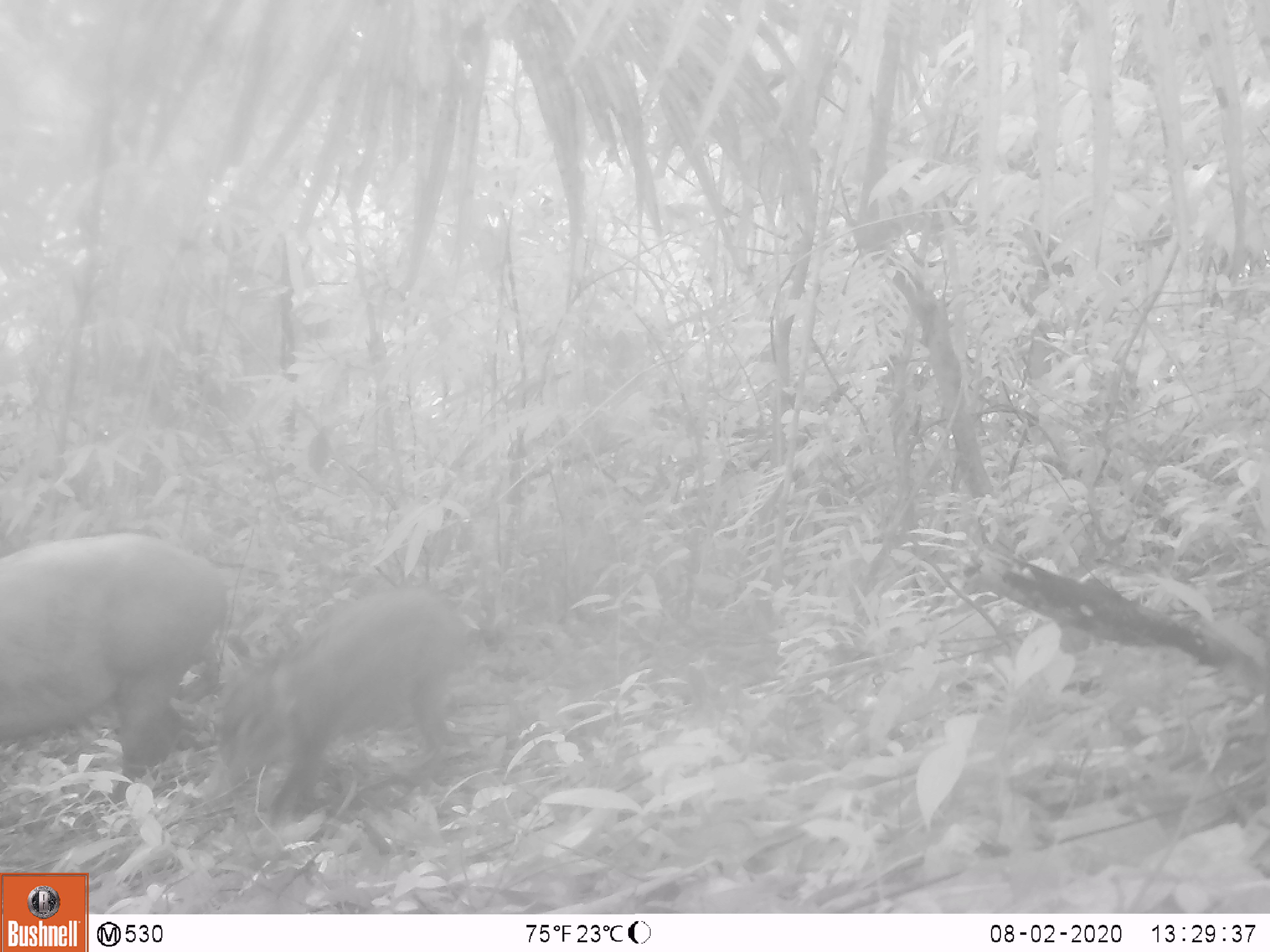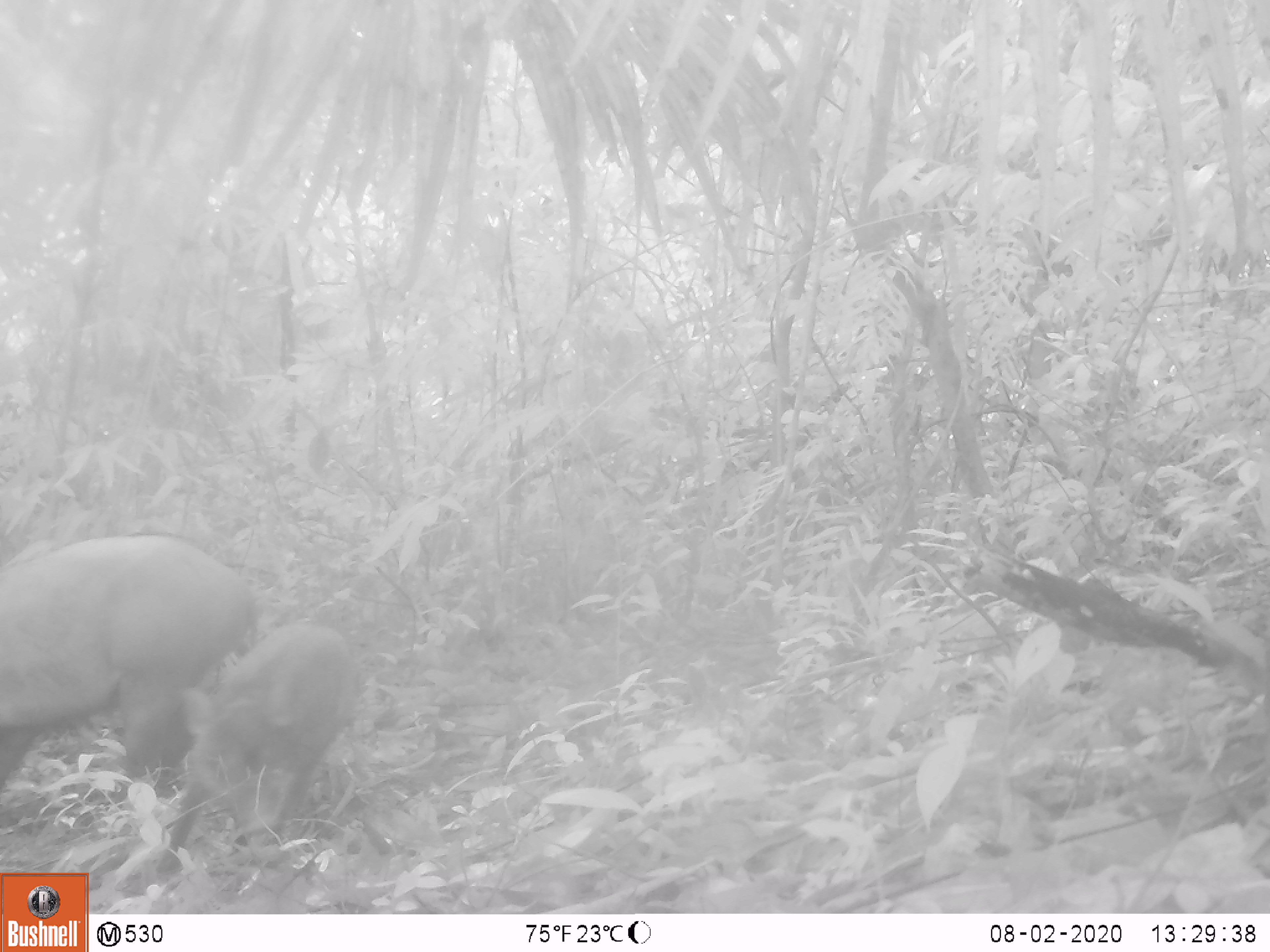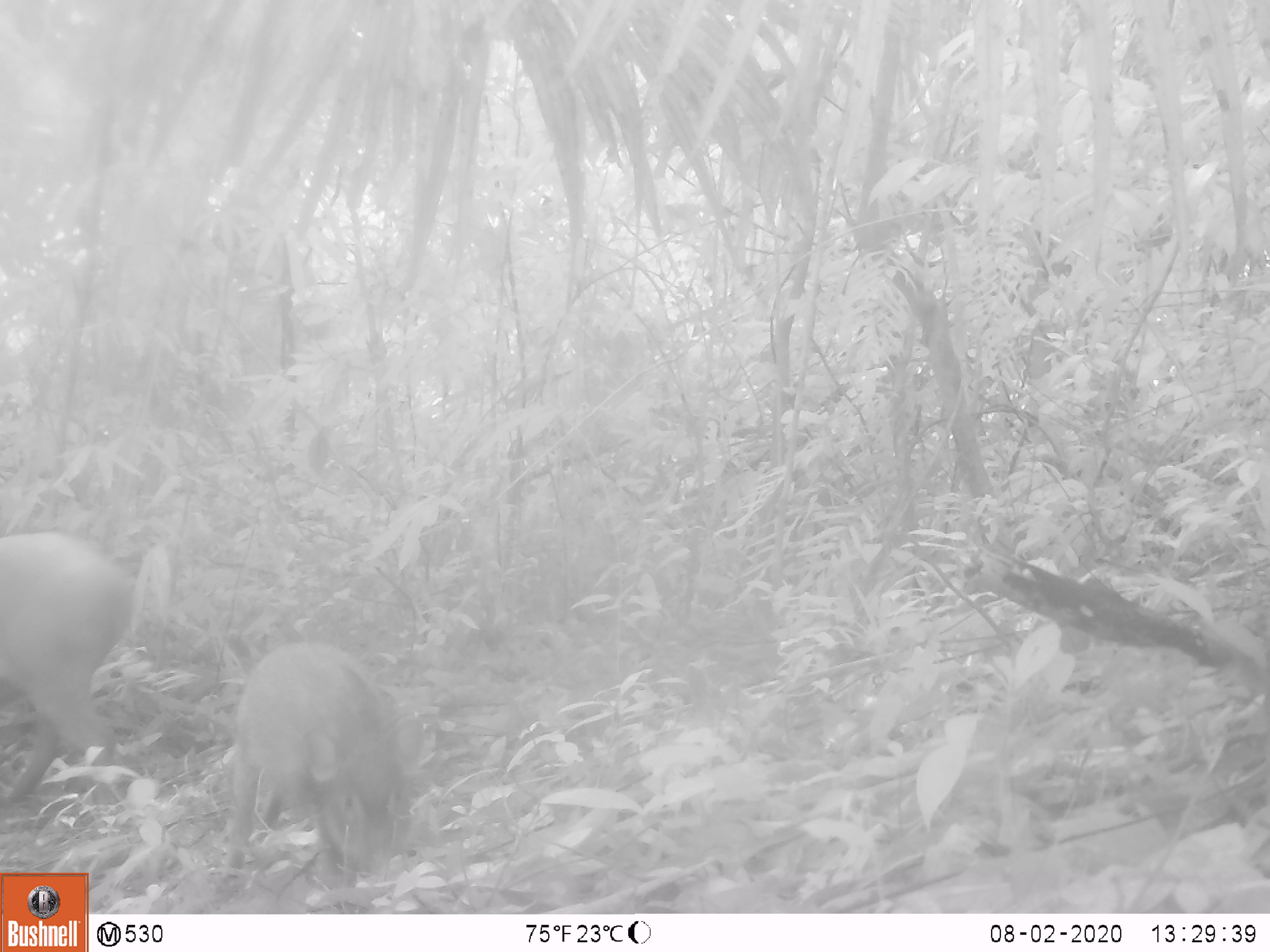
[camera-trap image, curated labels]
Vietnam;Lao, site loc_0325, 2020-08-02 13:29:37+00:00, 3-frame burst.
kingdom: Animalia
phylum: Chordata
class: Mammalia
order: Artiodactyla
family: Suidae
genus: Sus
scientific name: Sus scrofa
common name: eurasian wild pig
Eurasian wild pig (Sus scrofa). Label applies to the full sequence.